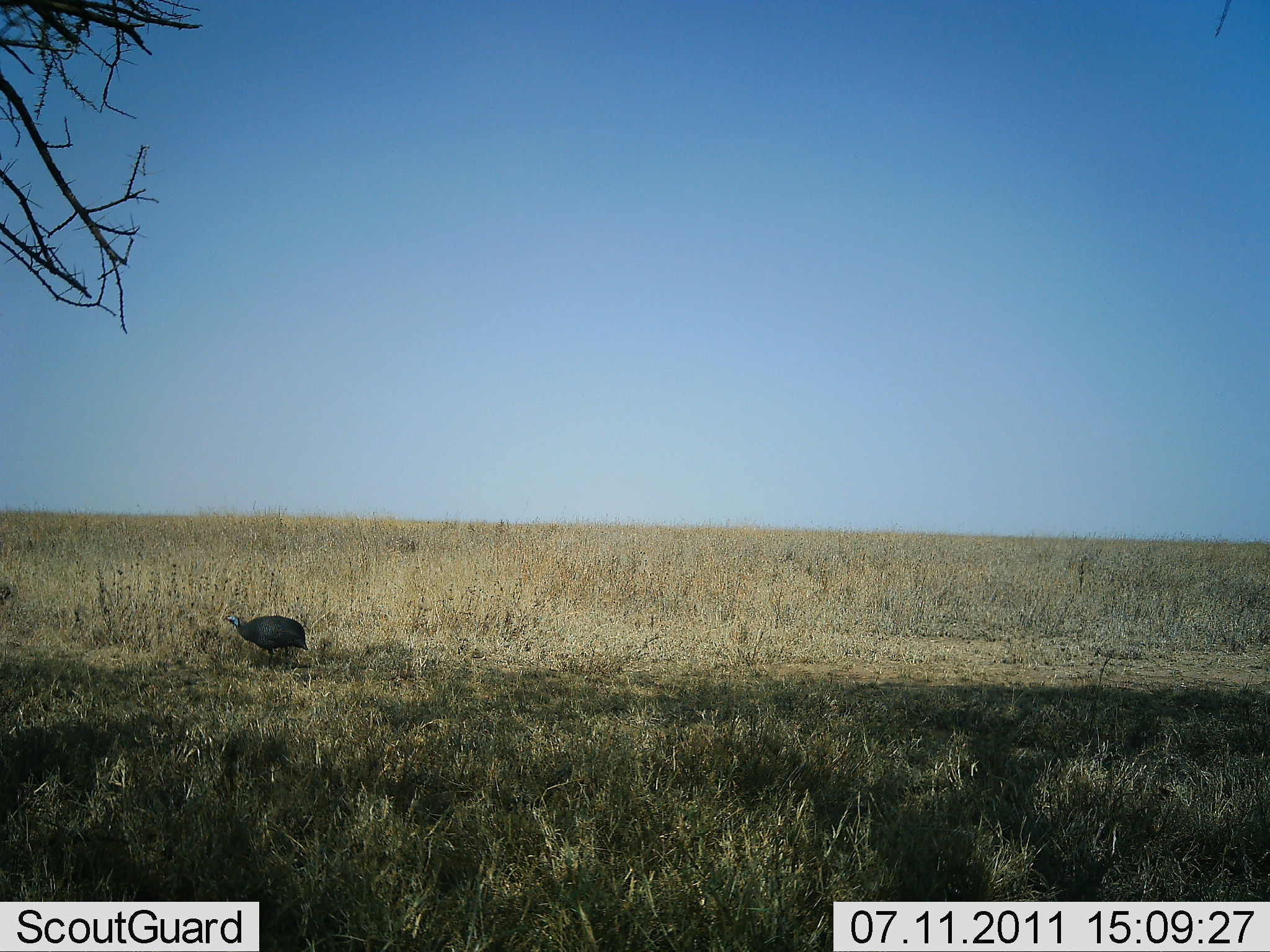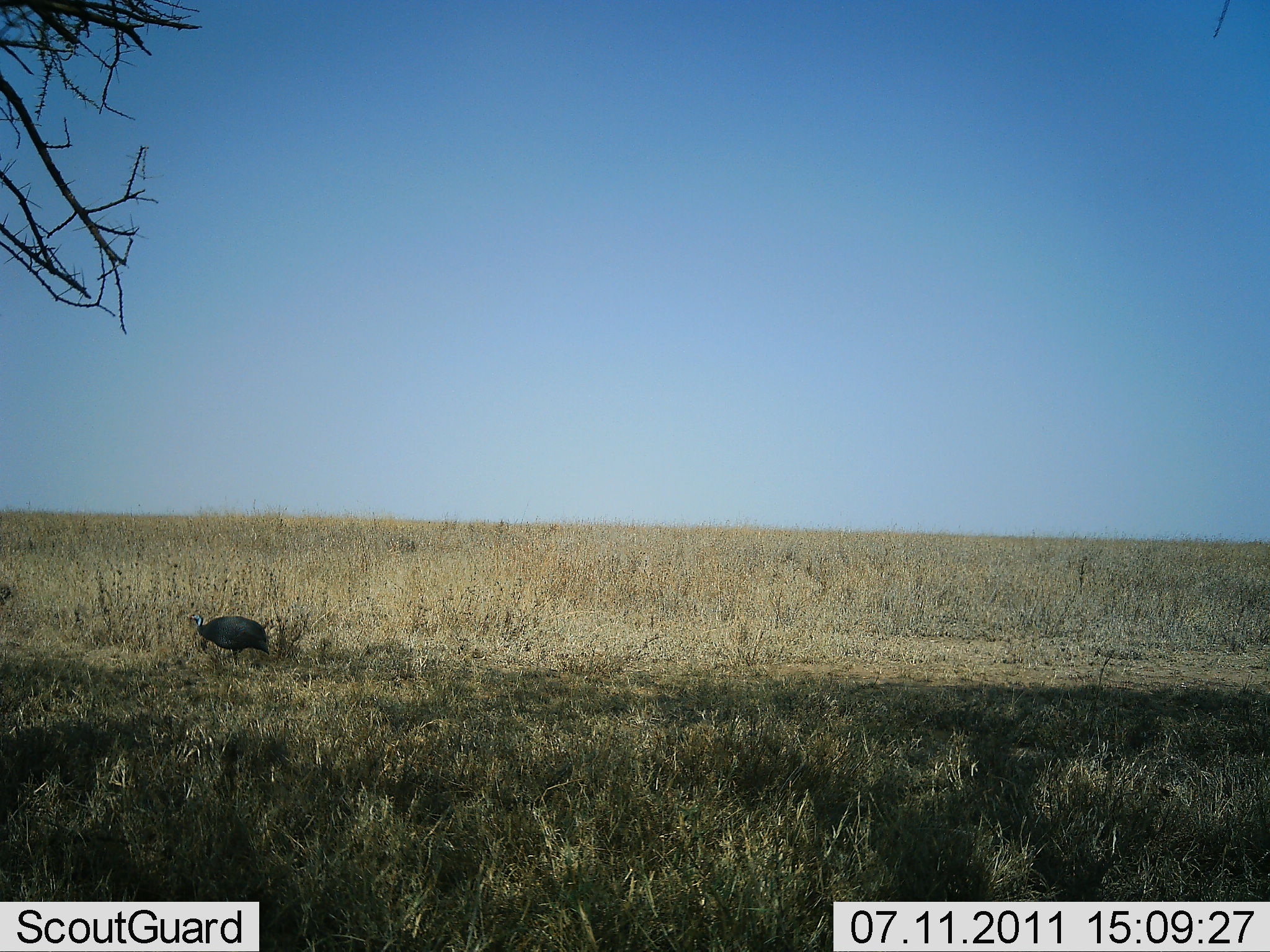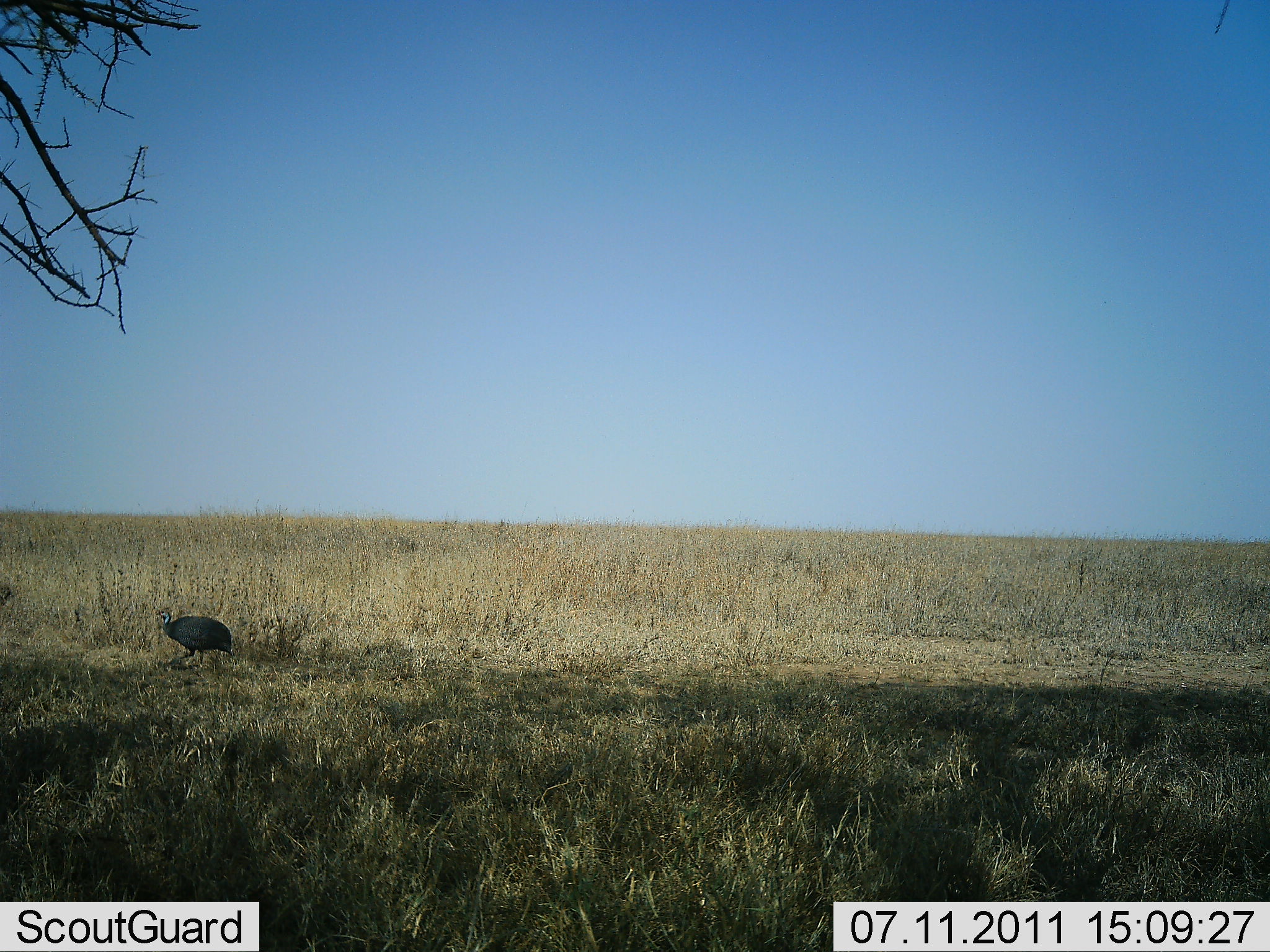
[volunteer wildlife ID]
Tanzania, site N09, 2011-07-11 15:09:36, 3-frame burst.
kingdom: Animalia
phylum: Chordata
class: Aves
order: Galliformes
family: Numididae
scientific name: Numididae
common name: guinea fowl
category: guineafowl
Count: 1.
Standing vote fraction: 8%.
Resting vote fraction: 0%.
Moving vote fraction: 85%.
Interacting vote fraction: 0%.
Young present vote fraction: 0%.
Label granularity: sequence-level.